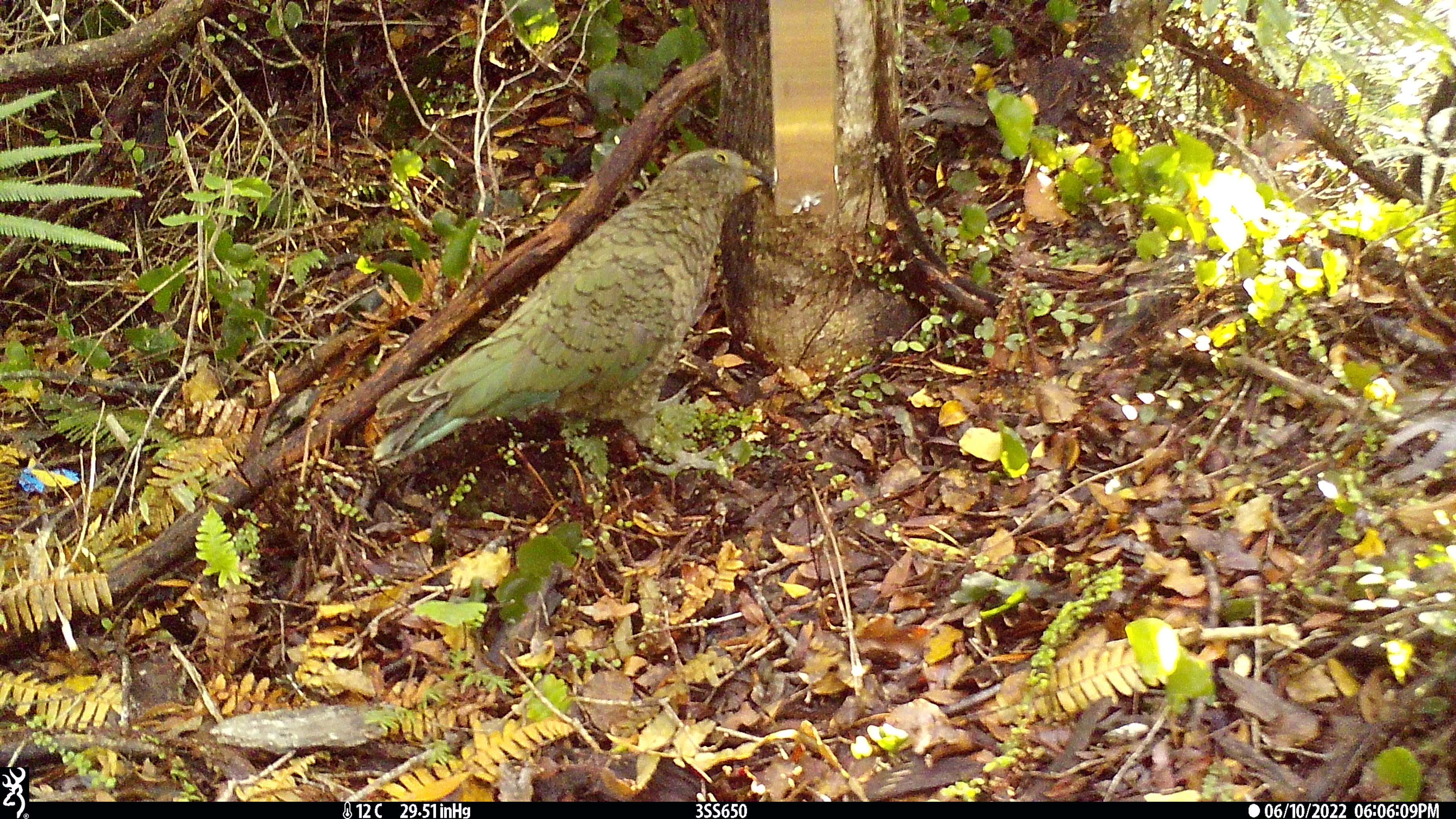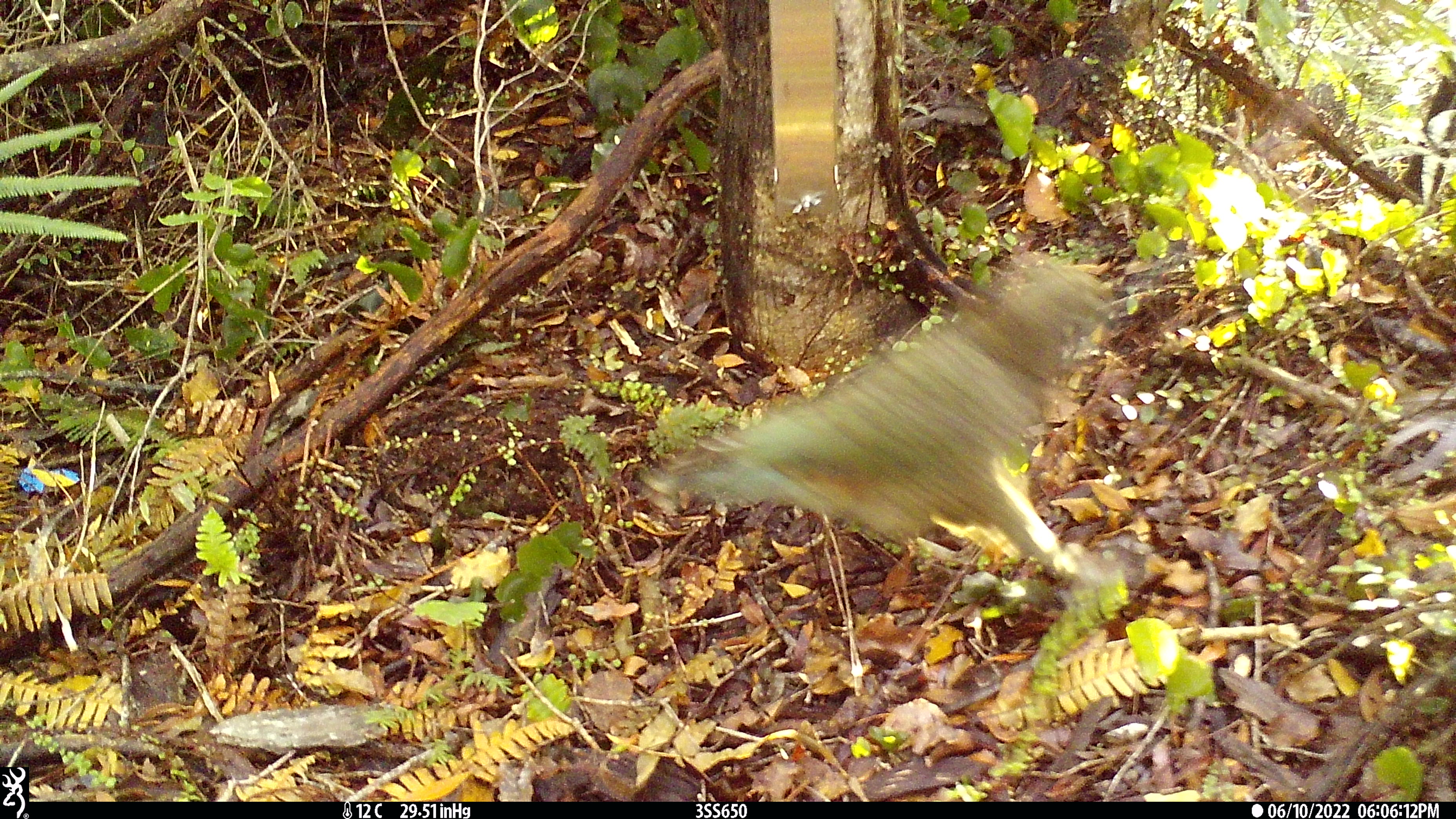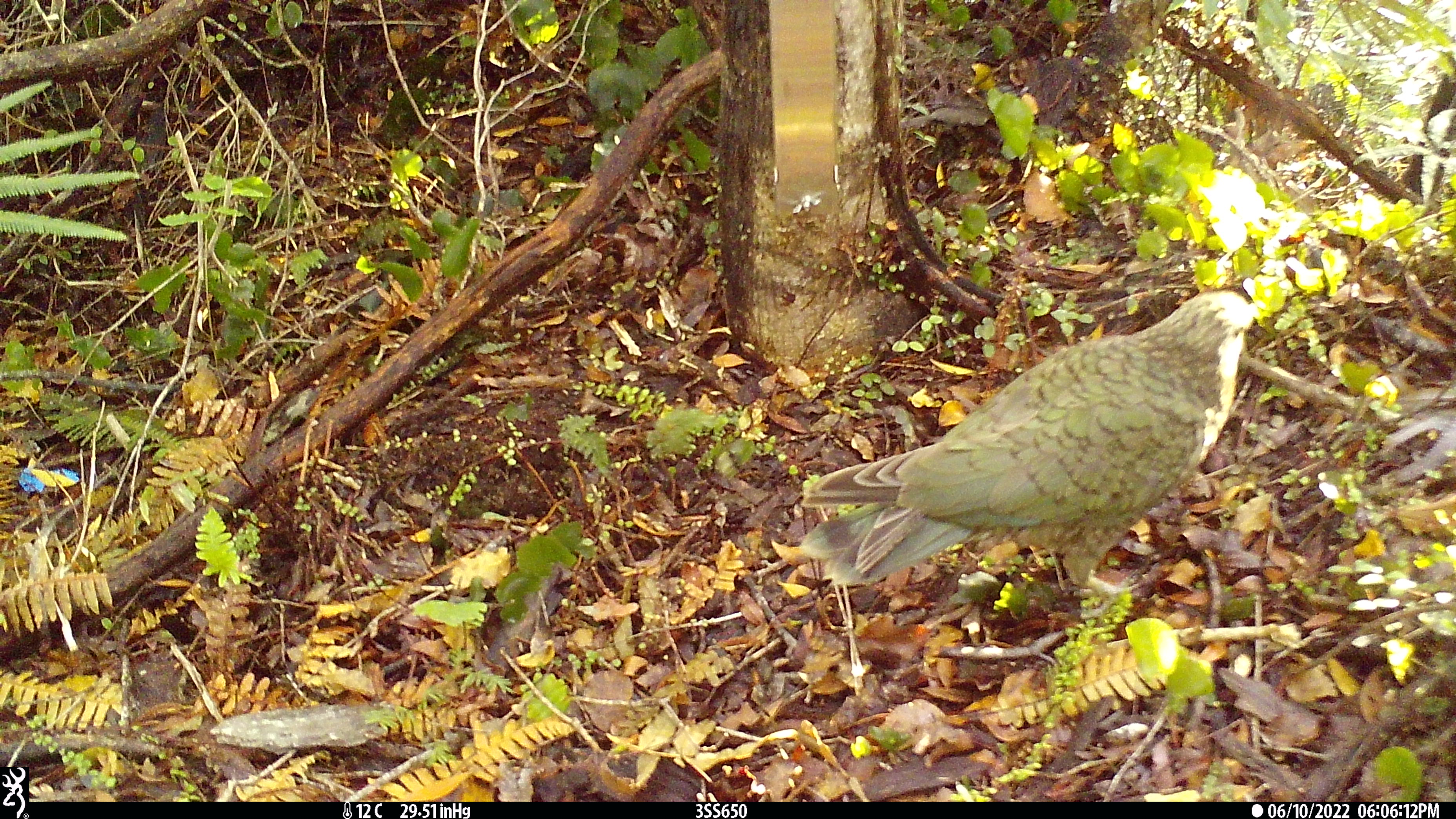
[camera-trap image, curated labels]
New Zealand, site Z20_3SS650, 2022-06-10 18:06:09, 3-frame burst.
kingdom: Animalia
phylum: Chordata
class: Aves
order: Psittaciformes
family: Strigopidae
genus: Nestor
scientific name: Nestor notabilis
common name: kea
Kea (Nestor notabilis).